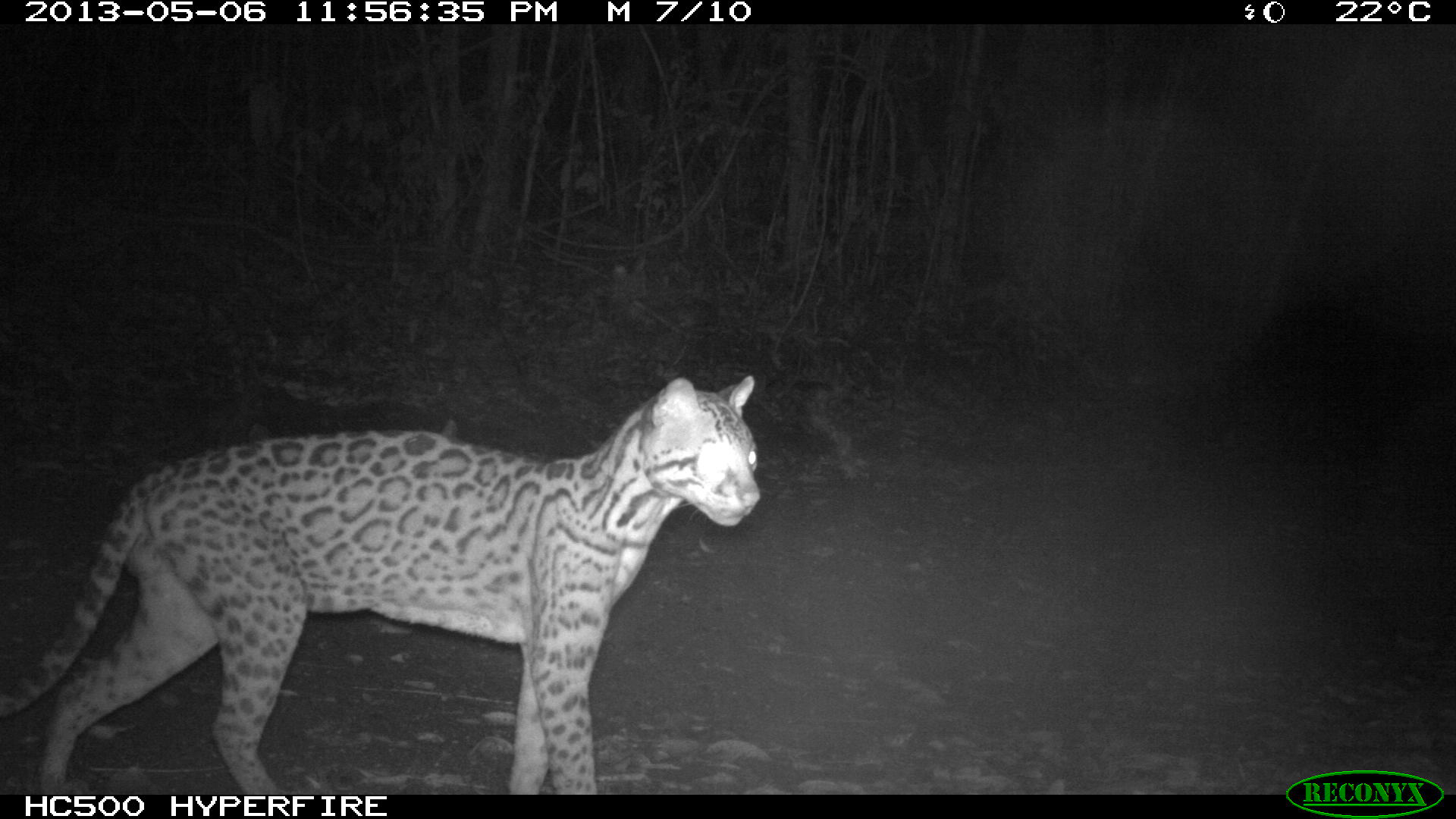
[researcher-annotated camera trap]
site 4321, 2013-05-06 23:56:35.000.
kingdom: Animalia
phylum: Chordata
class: Mammalia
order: Carnivora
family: Felidae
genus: Leopardus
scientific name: Leopardus pardalis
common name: ocelot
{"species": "Leopardus pardalis (ocelot)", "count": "1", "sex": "male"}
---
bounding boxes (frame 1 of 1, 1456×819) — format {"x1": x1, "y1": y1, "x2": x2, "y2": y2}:
leopardus pardalis: {"x1": 0, "y1": 373, "x2": 761, "y2": 792}